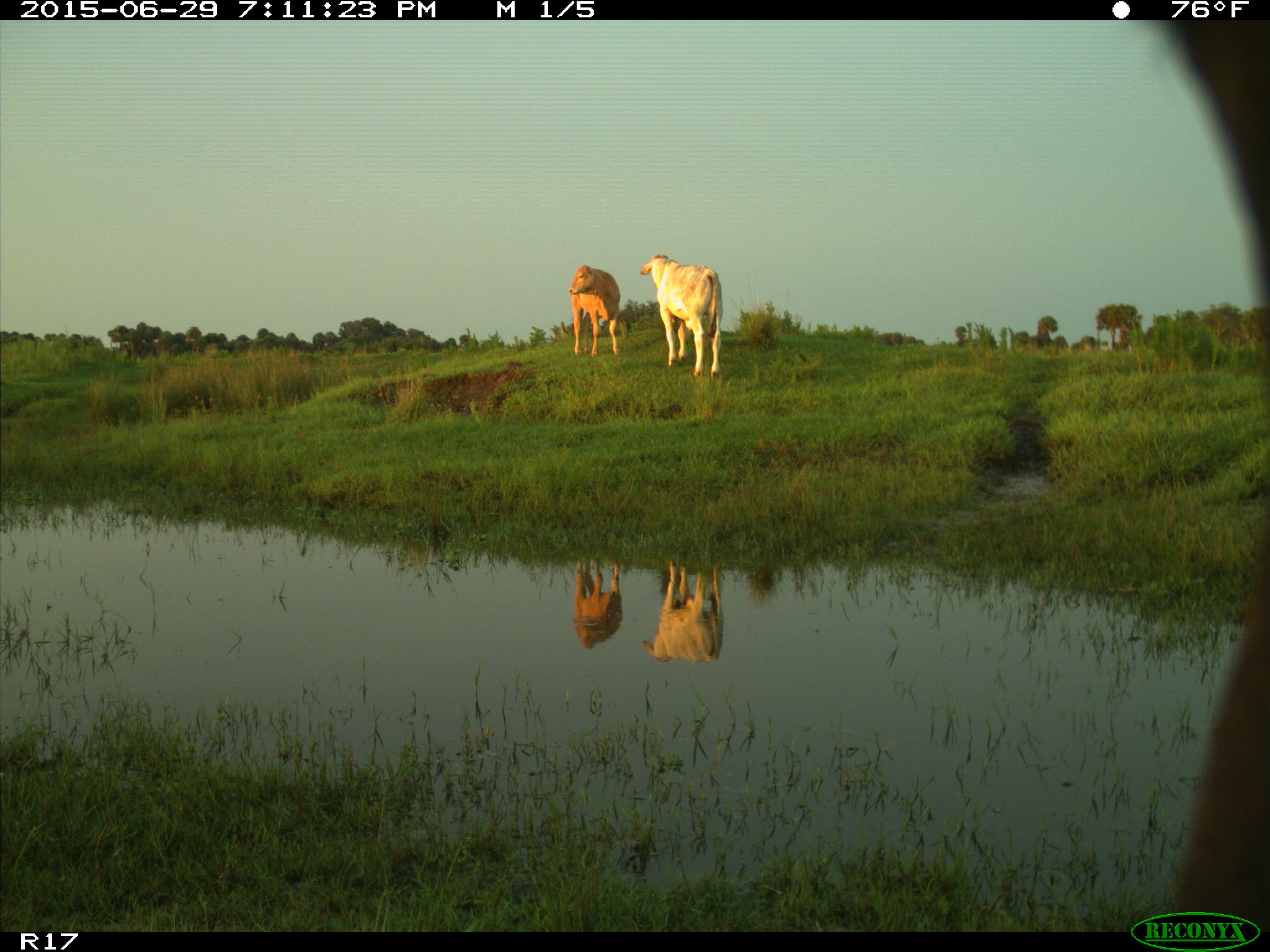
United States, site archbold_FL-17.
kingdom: Animalia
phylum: Chordata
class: Mammalia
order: Artiodactyla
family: Bovidae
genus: Bos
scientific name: Bos taurus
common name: domestic cow